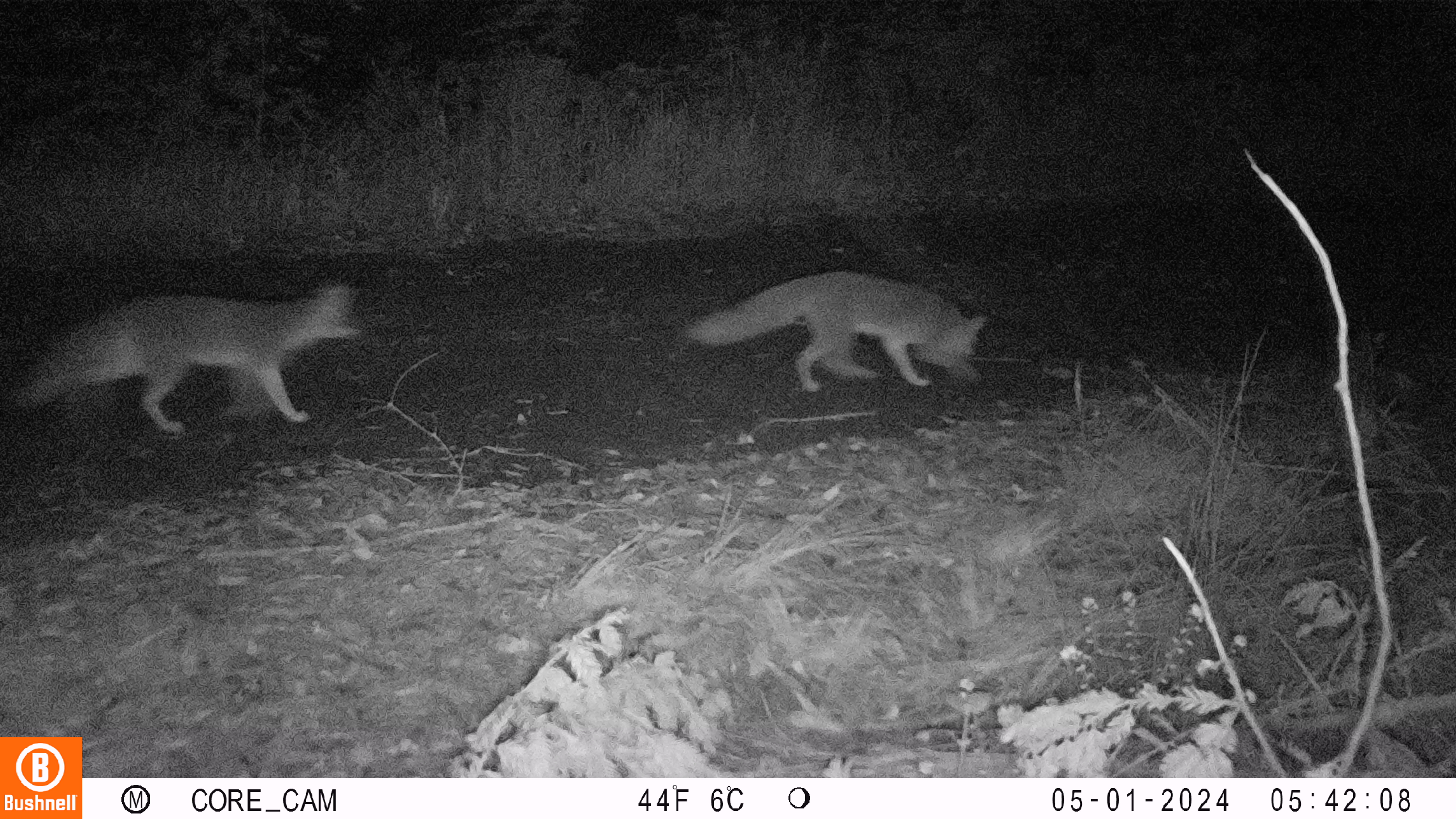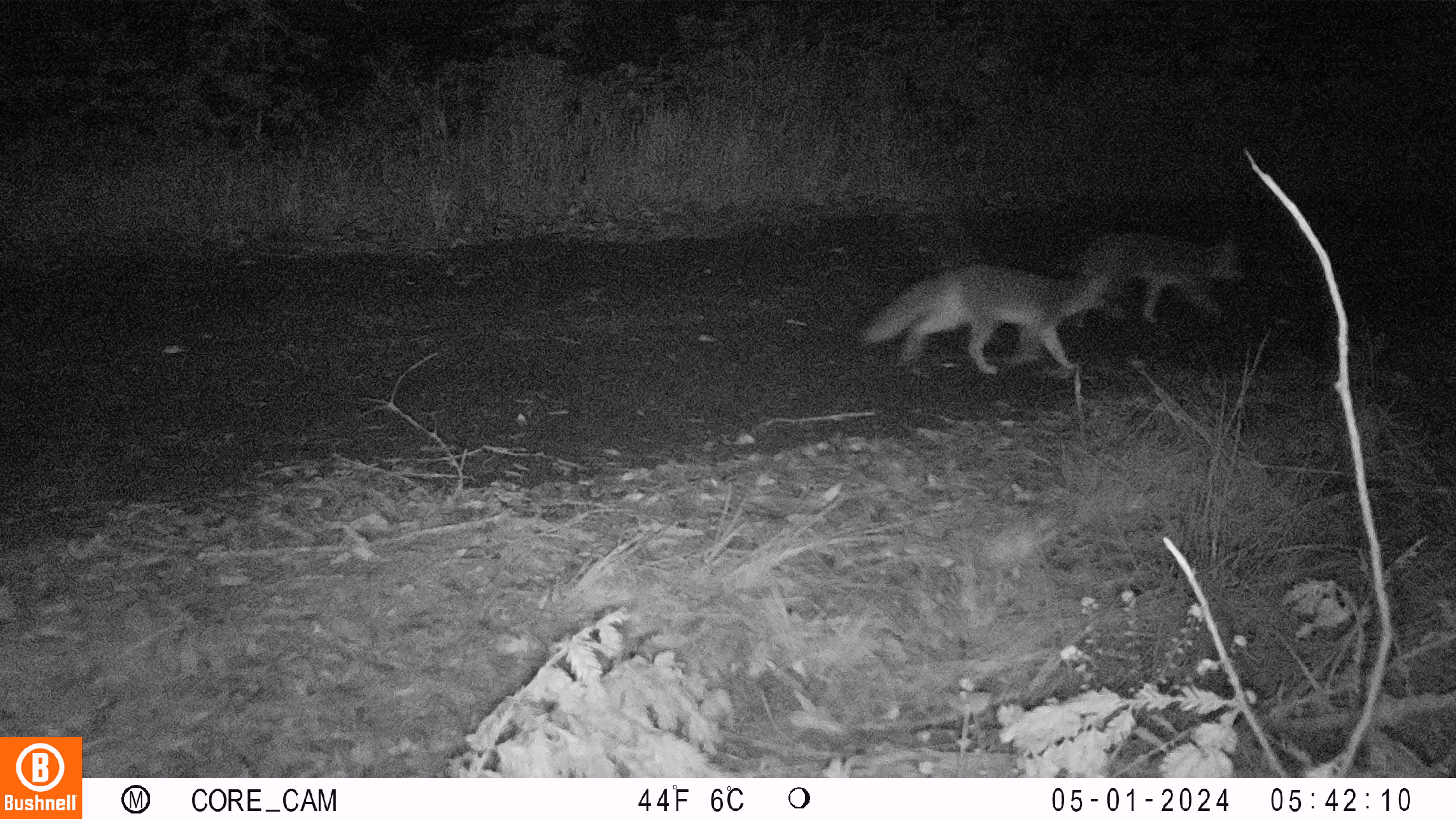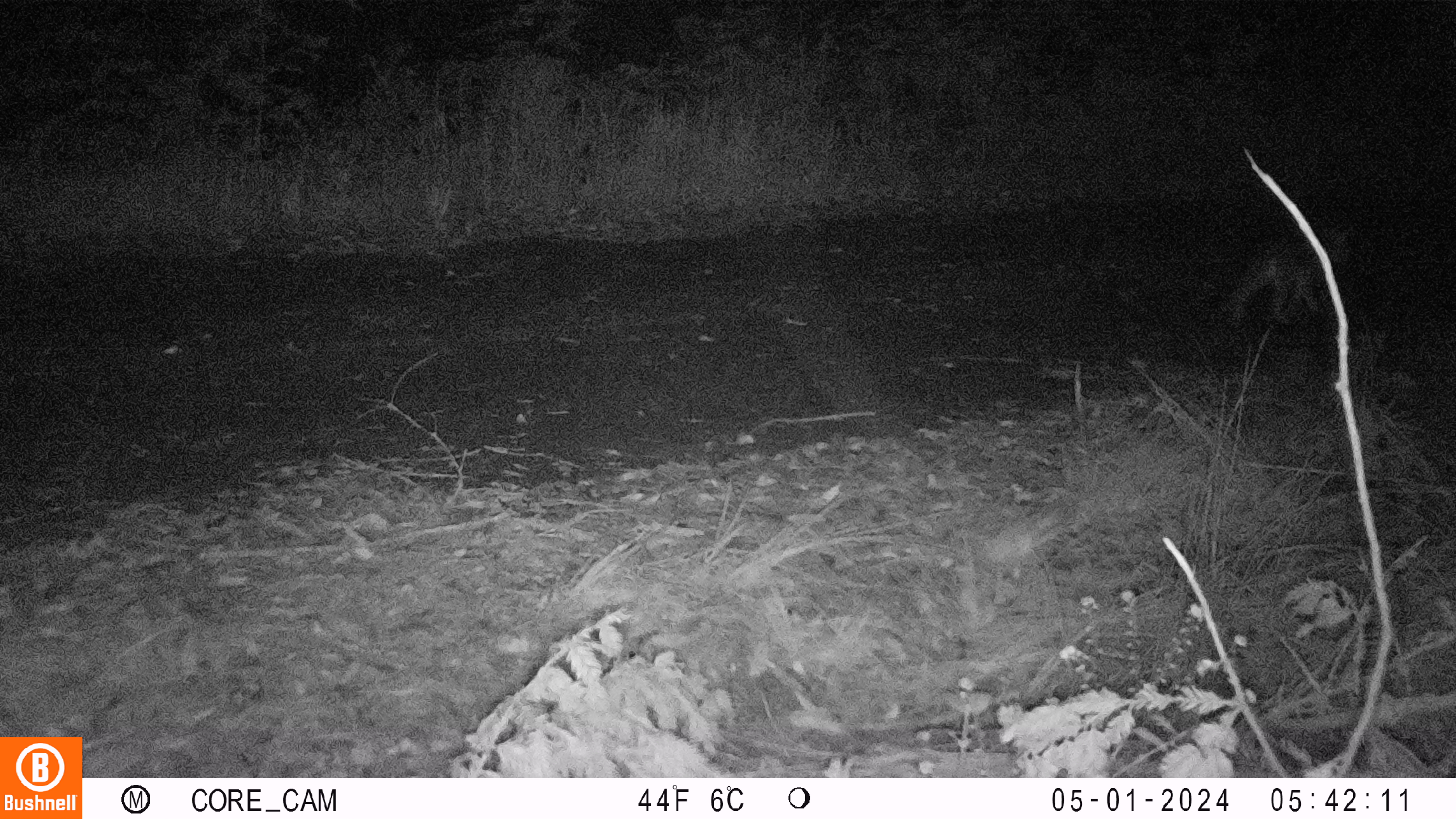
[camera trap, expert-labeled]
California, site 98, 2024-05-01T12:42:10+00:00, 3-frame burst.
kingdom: Animalia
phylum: Chordata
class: Mammalia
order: Carnivora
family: Canidae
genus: Urocyon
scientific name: Urocyon cinereoargenteus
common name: gray fox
Gray fox (Urocyon cinereoargenteus).